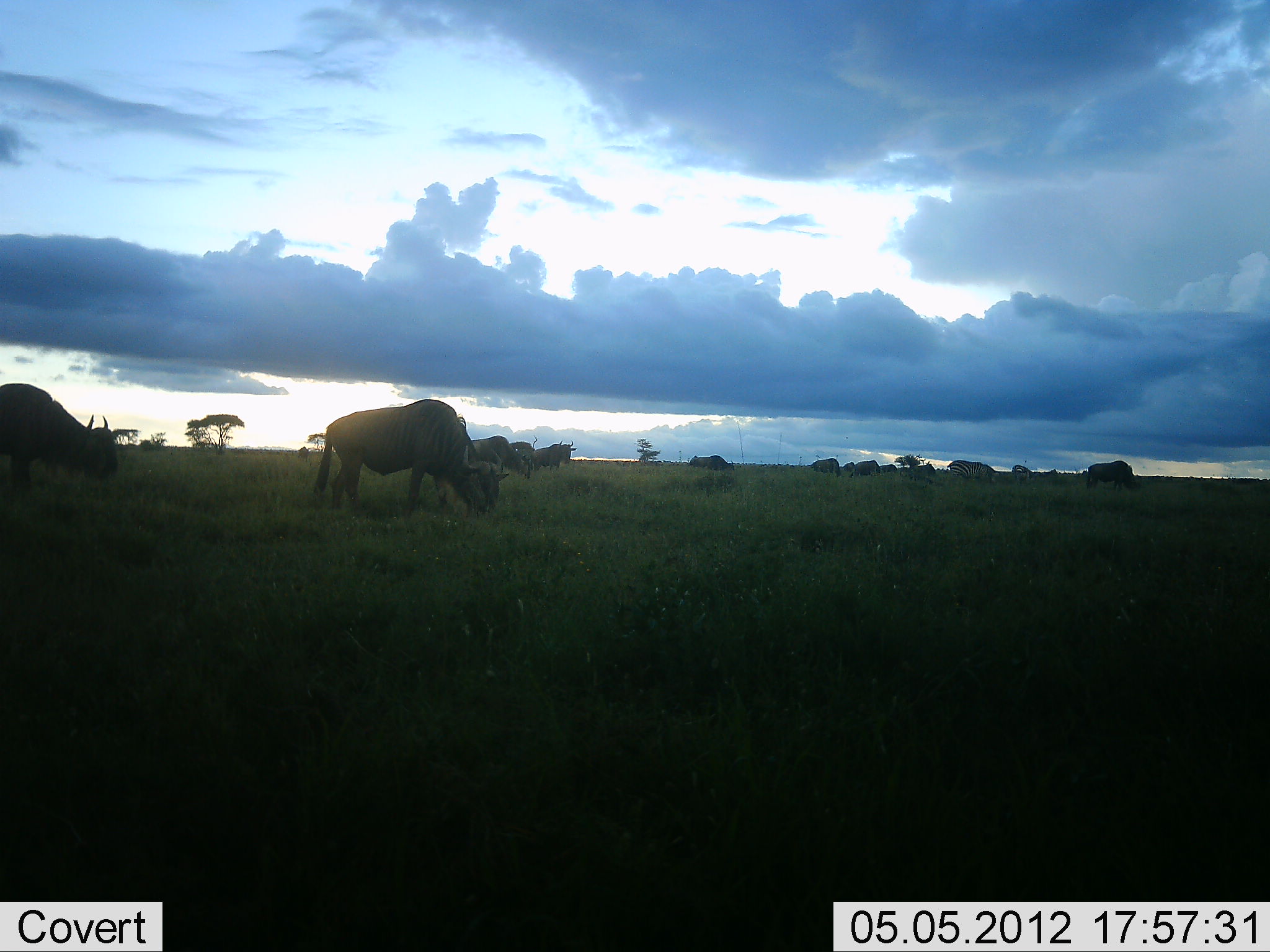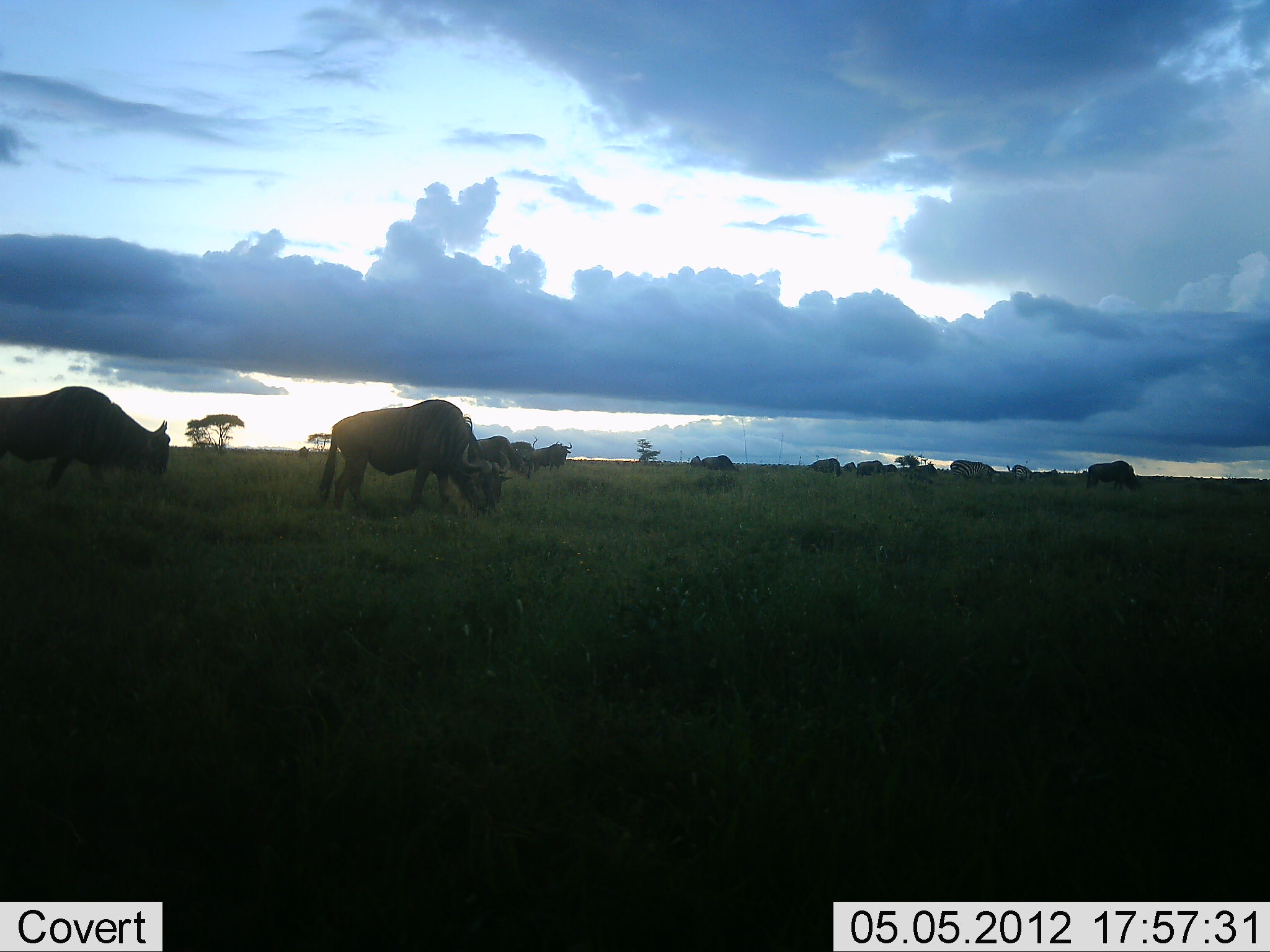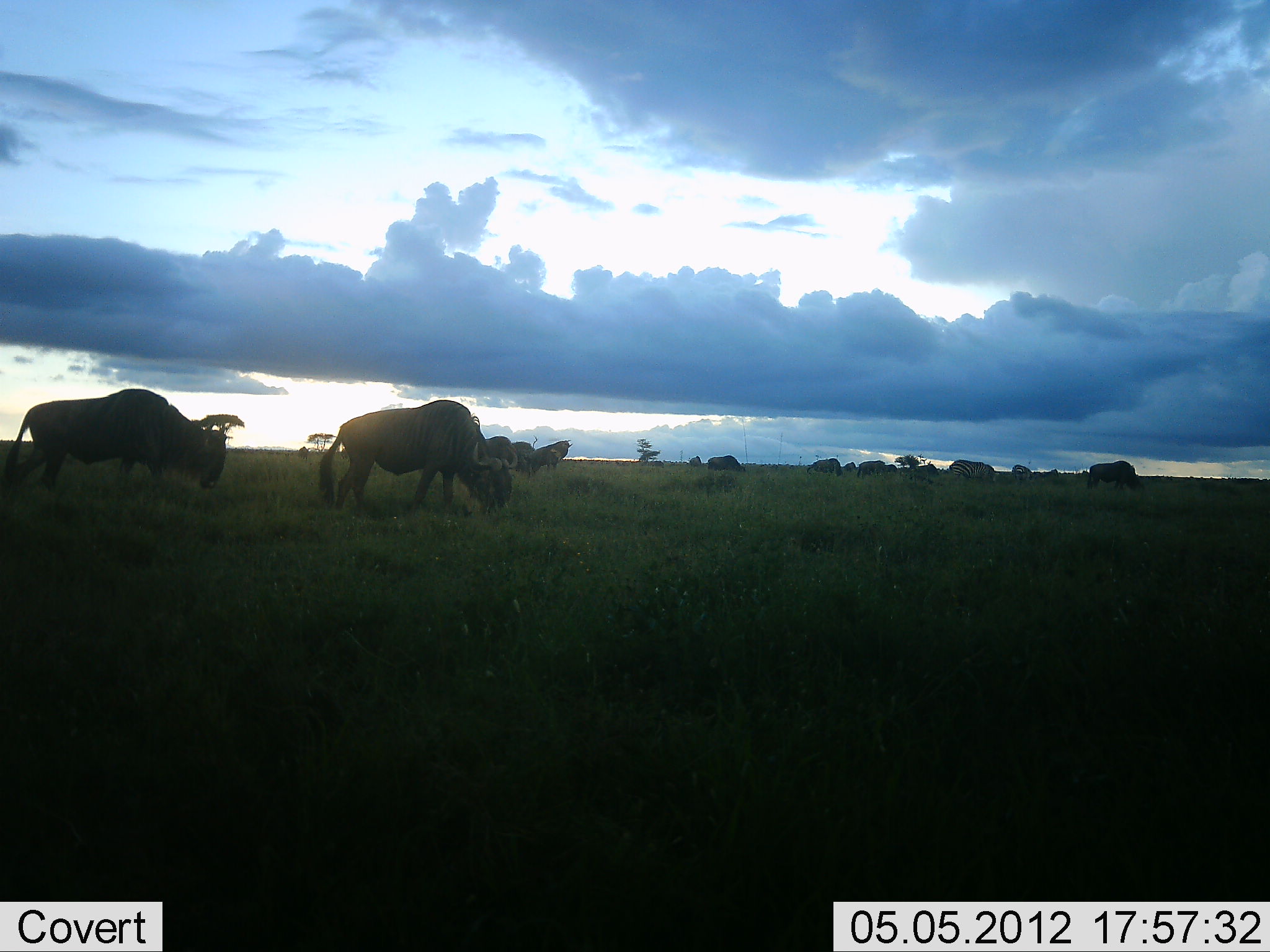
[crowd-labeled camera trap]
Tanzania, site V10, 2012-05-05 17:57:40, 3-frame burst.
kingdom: Animalia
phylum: Chordata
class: Mammalia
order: Artiodactyla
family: Bovidae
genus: Connochaetes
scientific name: Connochaetes taurinus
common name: blue wildebeest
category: wildebeest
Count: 11-50.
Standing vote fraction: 45%.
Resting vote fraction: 9%.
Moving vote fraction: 45%.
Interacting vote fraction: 0%.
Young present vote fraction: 0%.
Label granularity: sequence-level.